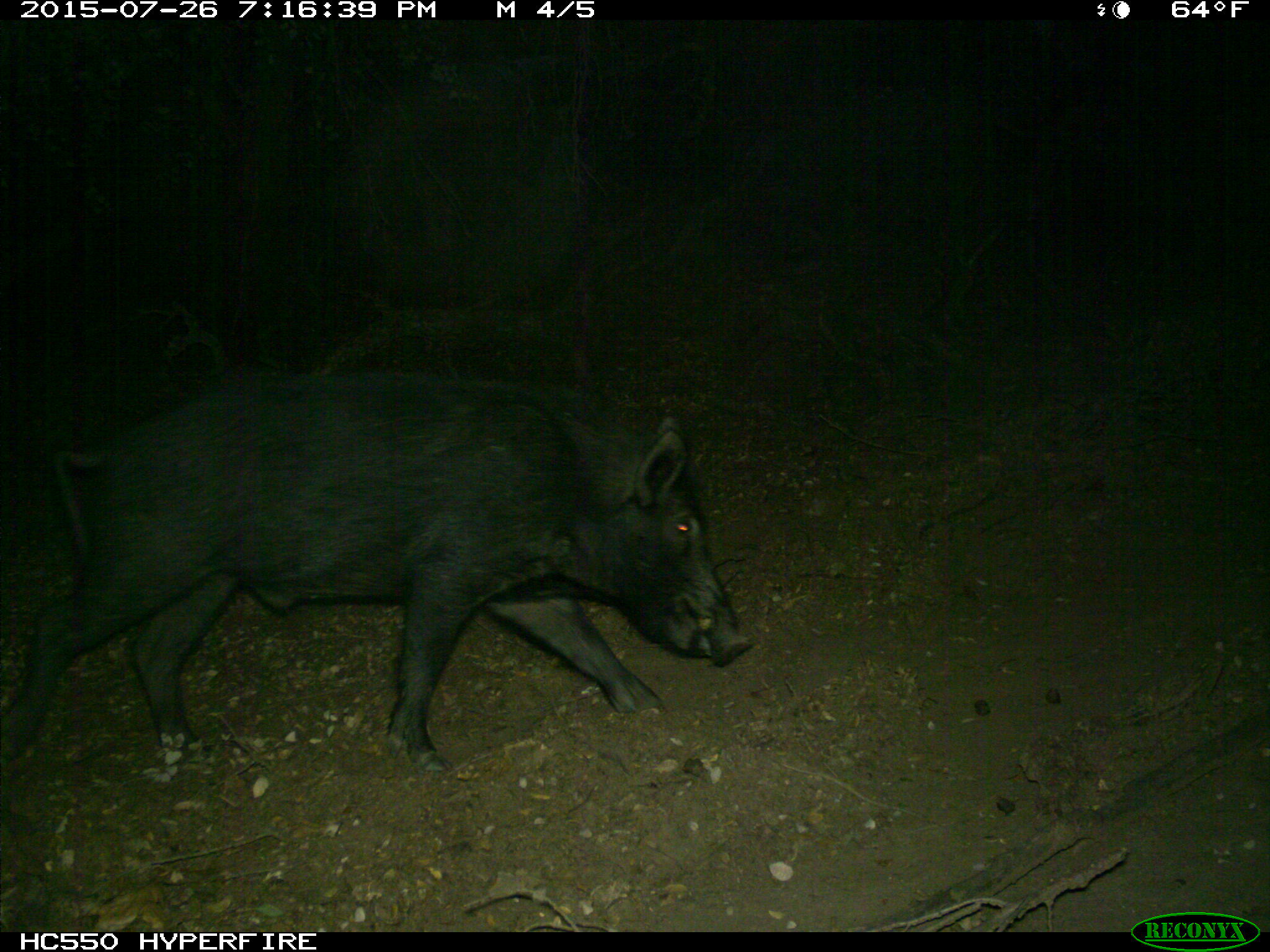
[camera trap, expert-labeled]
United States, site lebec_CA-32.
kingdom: Animalia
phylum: Chordata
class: Mammalia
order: Artiodactyla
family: Suidae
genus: Sus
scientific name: Sus scrofa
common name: wild boar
Sus scrofa (wild boar).